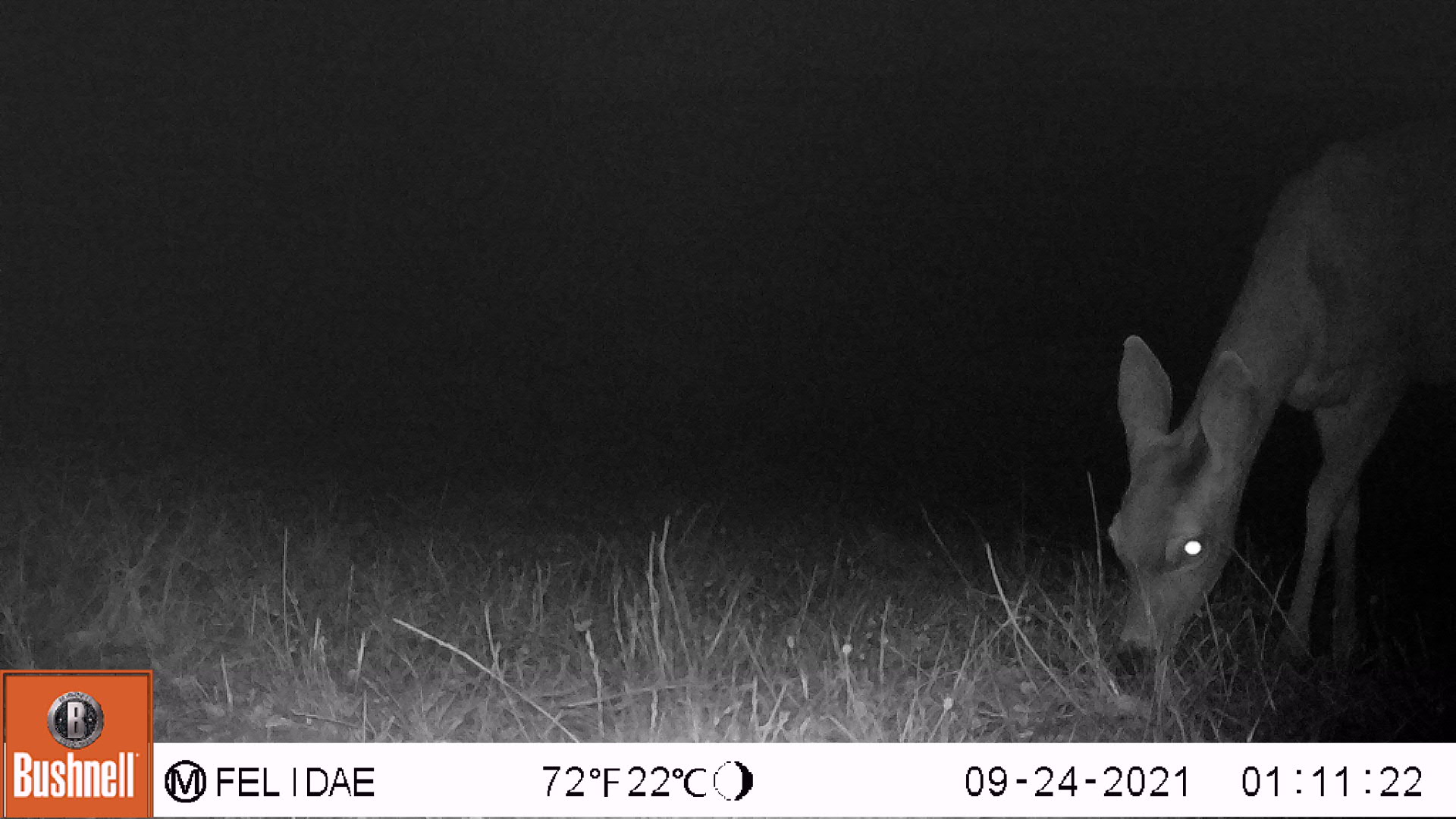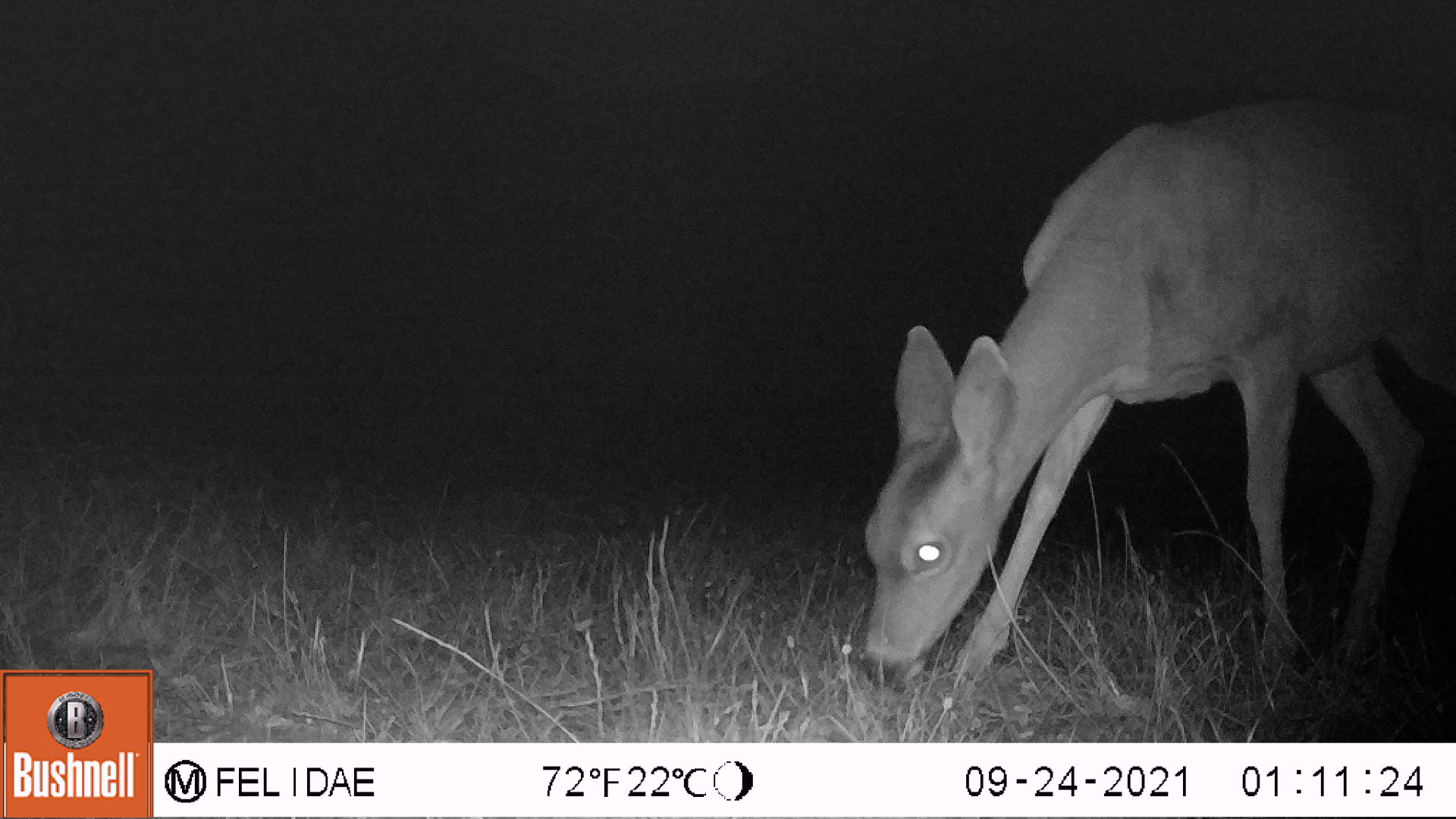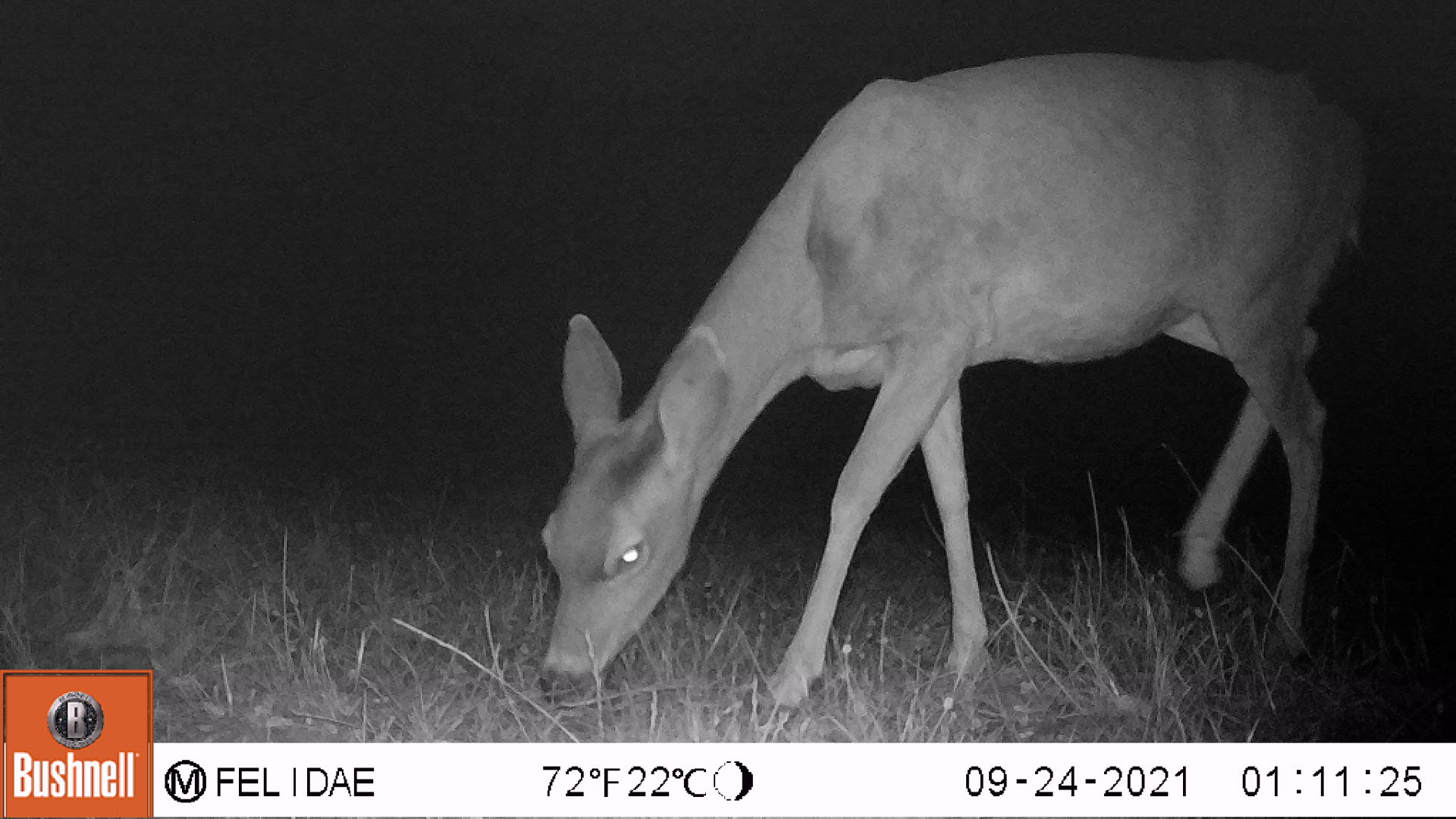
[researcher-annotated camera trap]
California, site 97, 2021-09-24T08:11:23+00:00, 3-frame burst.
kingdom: Animalia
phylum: Chordata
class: Mammalia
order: Artiodactyla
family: Cervidae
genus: Odocoileus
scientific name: Odocoileus hemionus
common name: mule deer